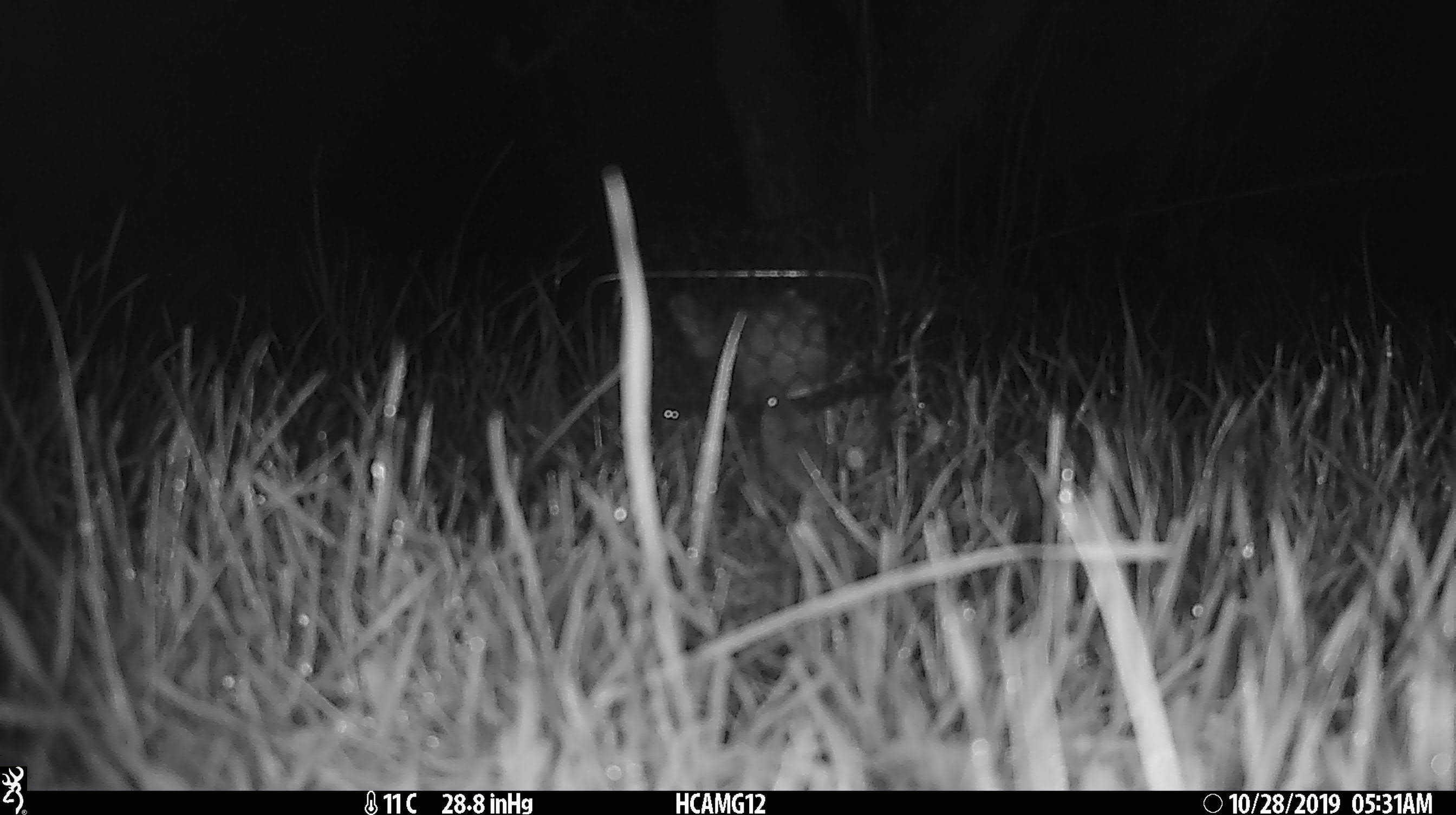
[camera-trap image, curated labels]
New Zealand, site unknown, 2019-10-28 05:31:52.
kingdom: Animalia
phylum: Chordata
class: Mammalia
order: Rodentia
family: Muridae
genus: Mus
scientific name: Mus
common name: mouse